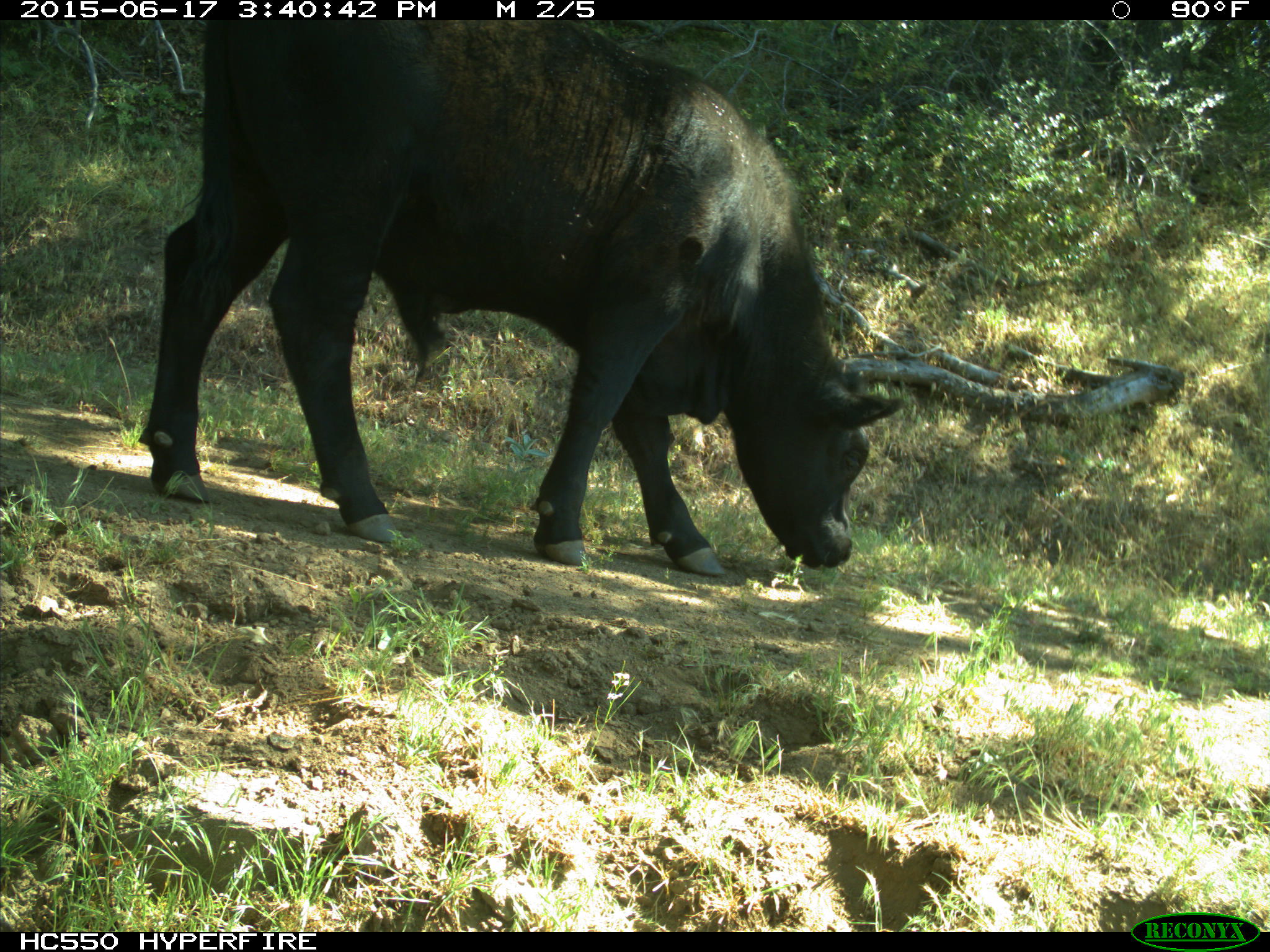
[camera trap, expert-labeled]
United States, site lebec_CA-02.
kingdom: Animalia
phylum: Chordata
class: Mammalia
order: Artiodactyla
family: Bovidae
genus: Bos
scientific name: Bos taurus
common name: domestic cow